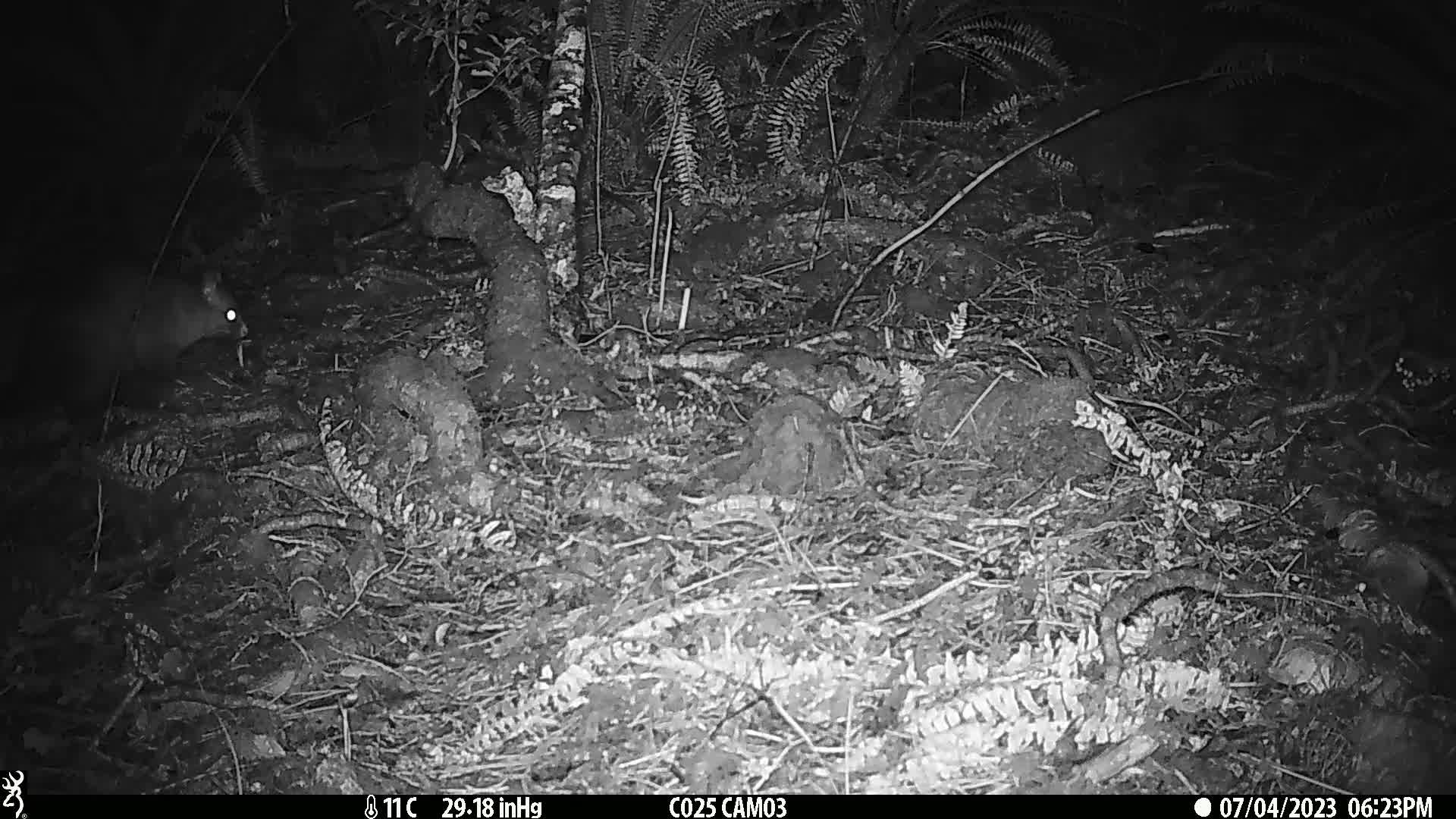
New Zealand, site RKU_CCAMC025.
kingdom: Animalia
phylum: Chordata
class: Mammalia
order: Diprotodontia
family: Phalangeridae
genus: Trichosurus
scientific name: Trichosurus vulpecula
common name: common brushtail possum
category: possum